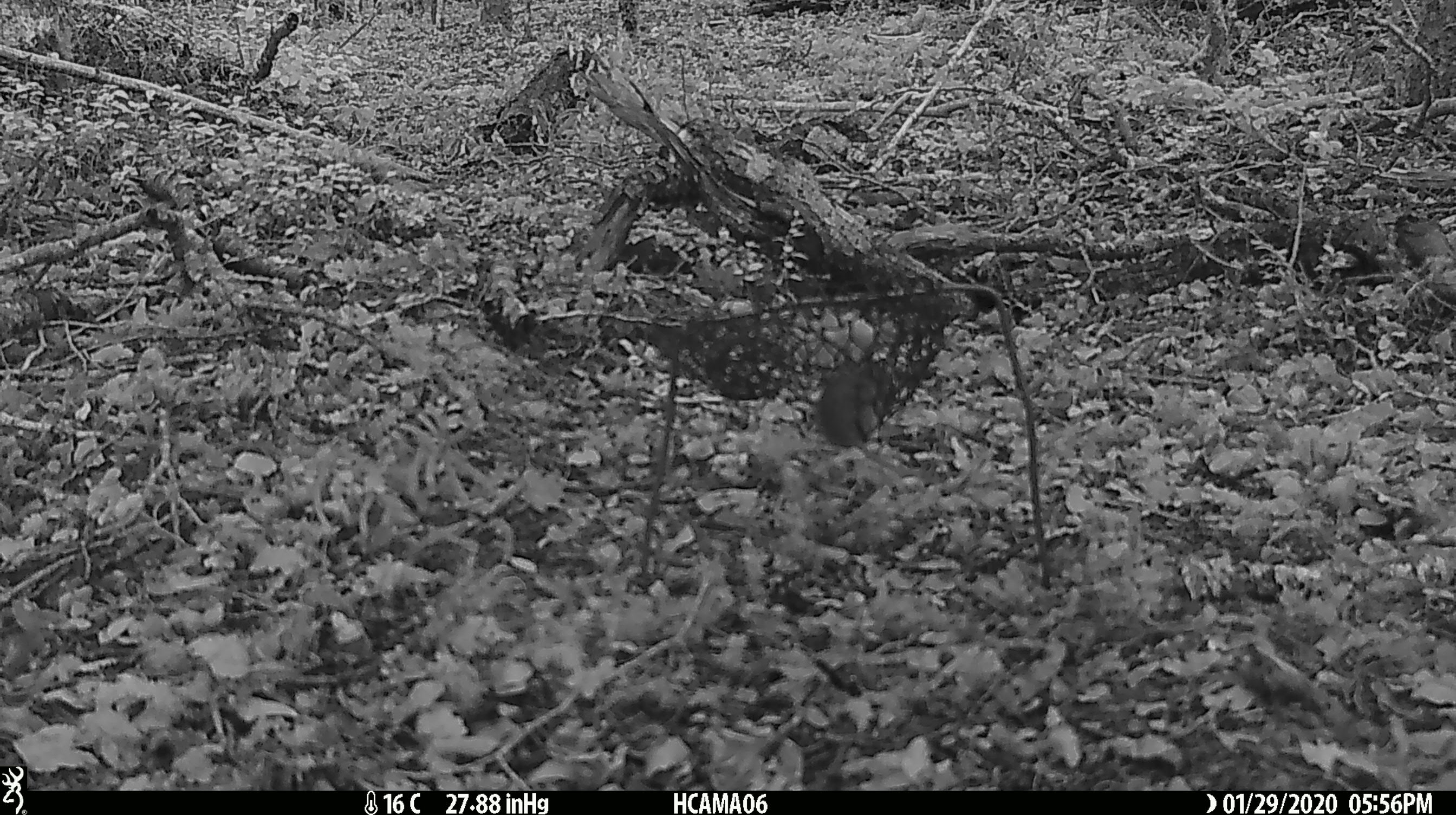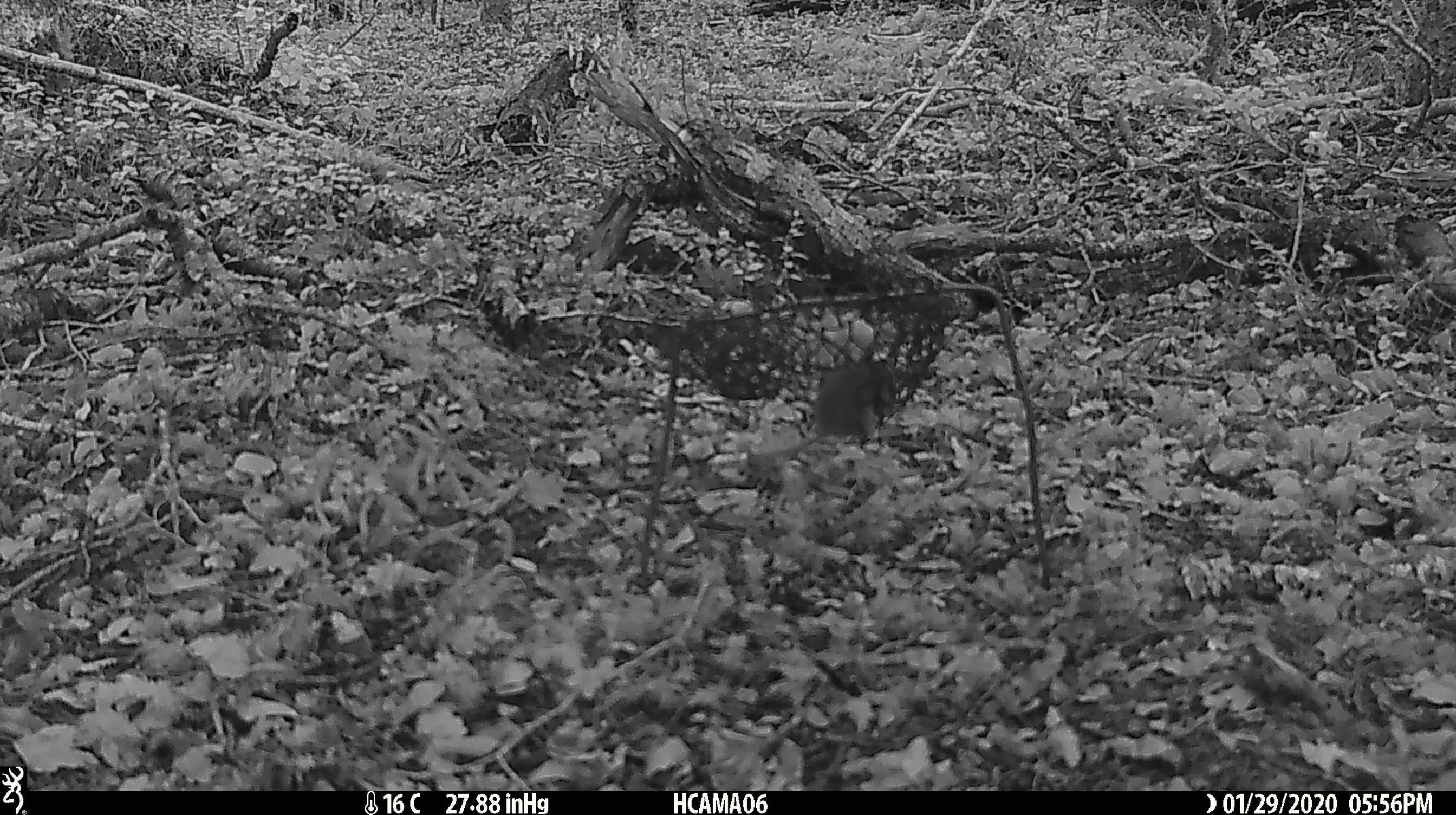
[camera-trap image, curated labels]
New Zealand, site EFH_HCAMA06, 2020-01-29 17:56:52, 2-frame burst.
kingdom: Animalia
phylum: Chordata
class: Mammalia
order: Rodentia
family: Muridae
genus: Mus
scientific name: Mus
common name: mouse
Mouse (Mus).